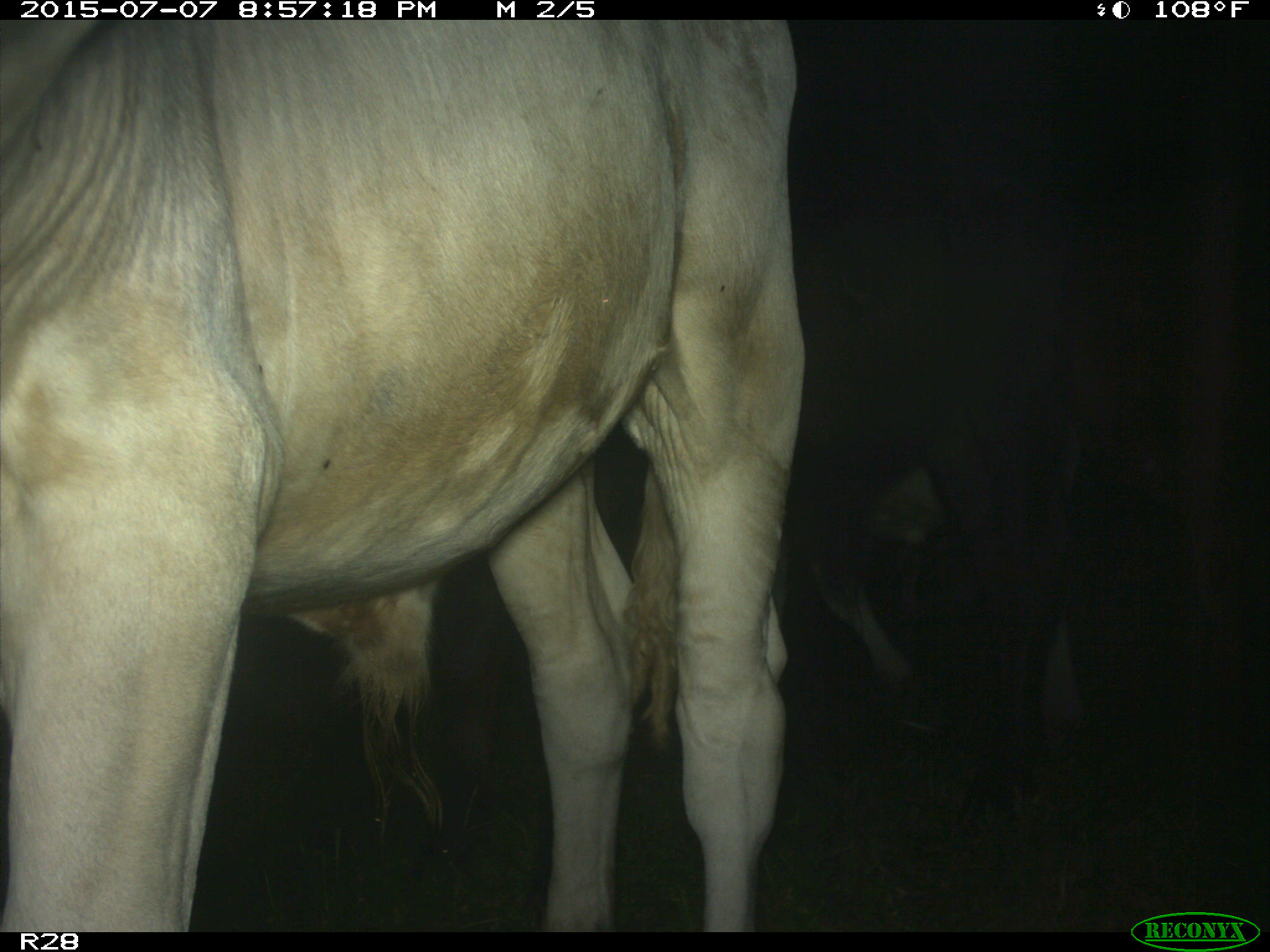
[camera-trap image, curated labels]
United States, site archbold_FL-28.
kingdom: Animalia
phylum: Chordata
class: Mammalia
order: Artiodactyla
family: Bovidae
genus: Bos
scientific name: Bos taurus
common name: domestic cow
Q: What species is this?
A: Bos taurus (domestic cow).